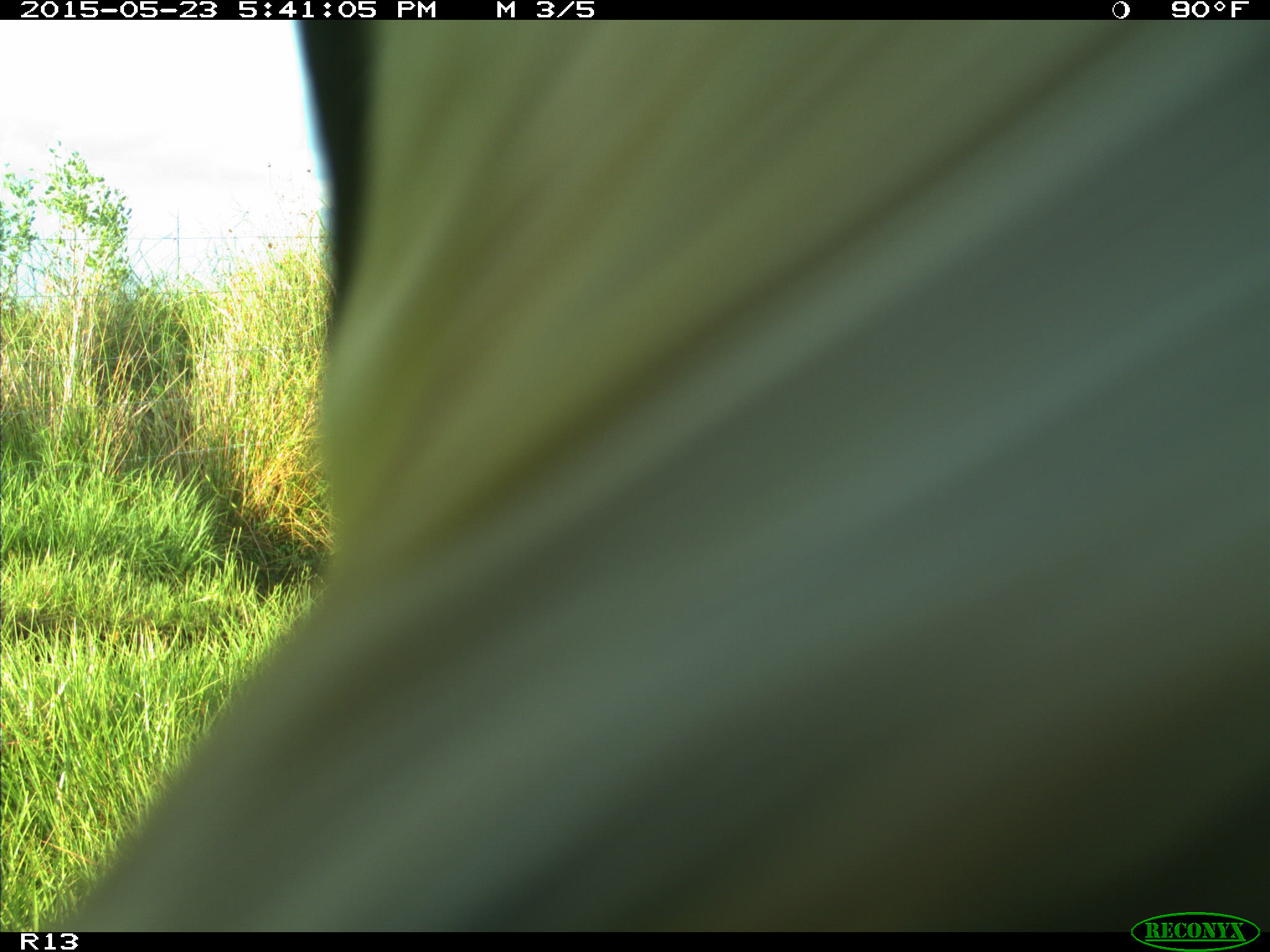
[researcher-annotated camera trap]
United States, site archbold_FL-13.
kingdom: Animalia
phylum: Chordata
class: Mammalia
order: Artiodactyla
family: Bovidae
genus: Bos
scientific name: Bos taurus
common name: domestic cow